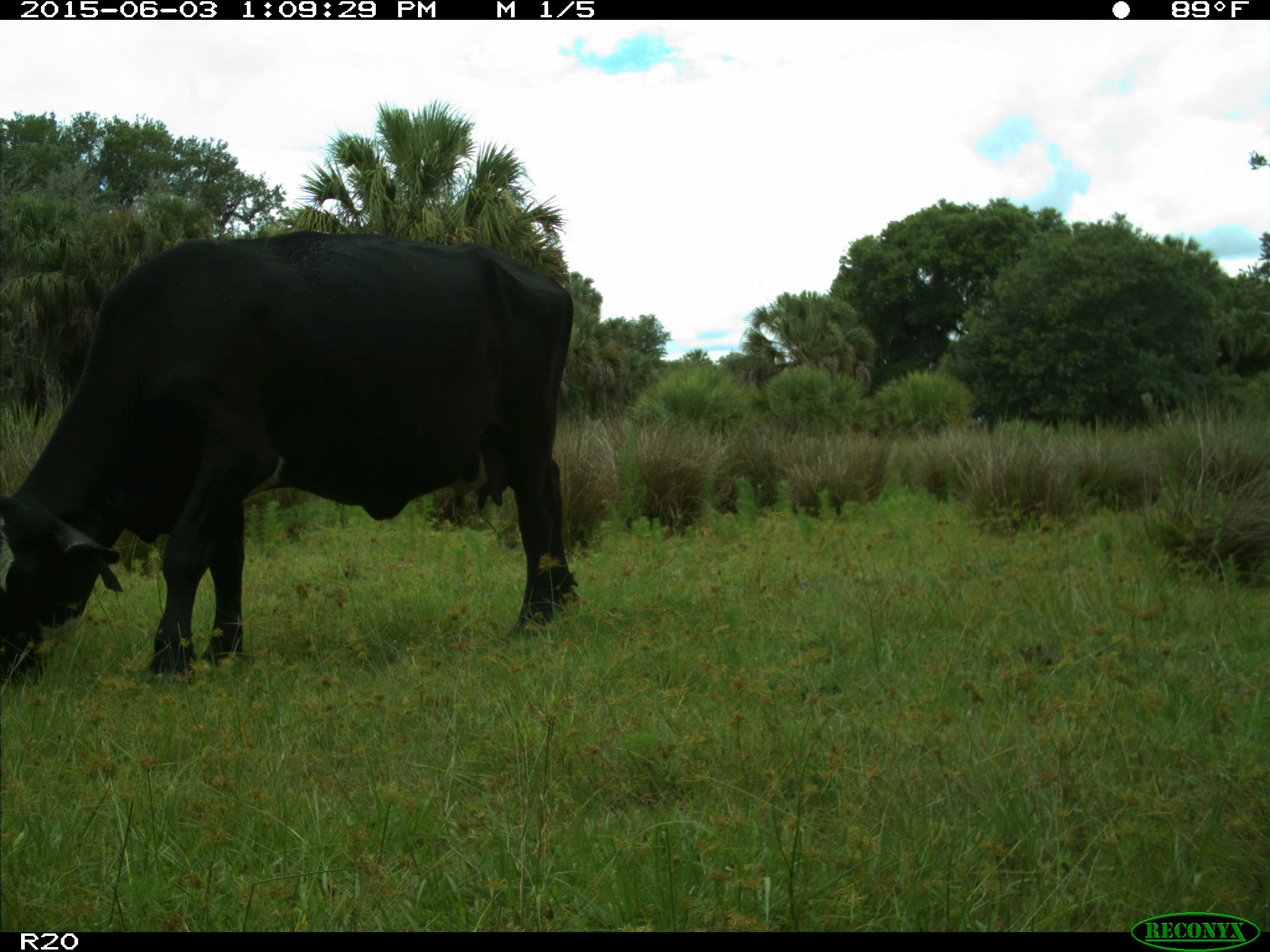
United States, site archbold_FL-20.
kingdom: Animalia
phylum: Chordata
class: Mammalia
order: Artiodactyla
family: Bovidae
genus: Bos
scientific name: Bos taurus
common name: domestic cow